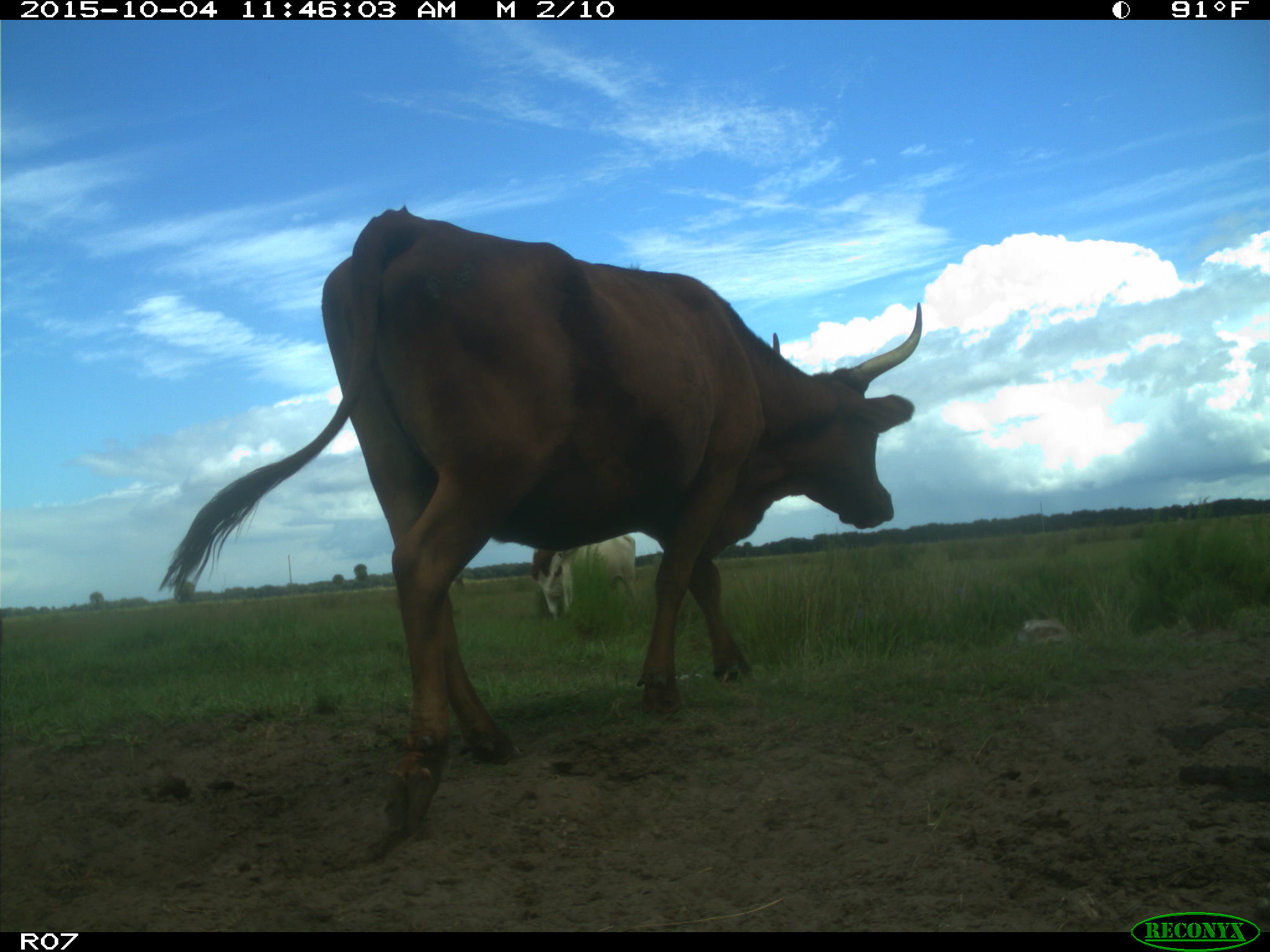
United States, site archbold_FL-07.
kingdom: Animalia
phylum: Chordata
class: Mammalia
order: Artiodactyla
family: Bovidae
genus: Bos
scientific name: Bos taurus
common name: domestic cow